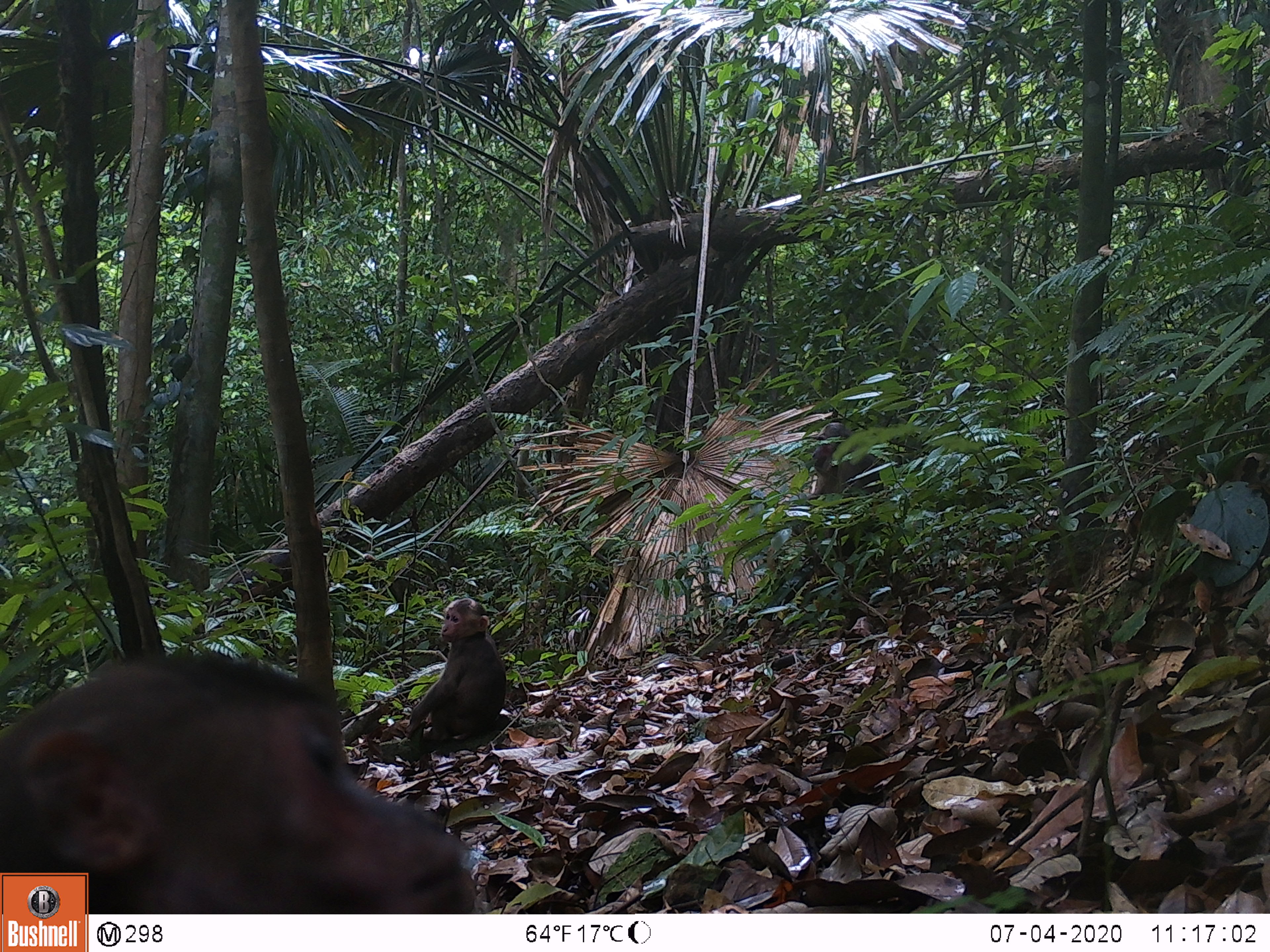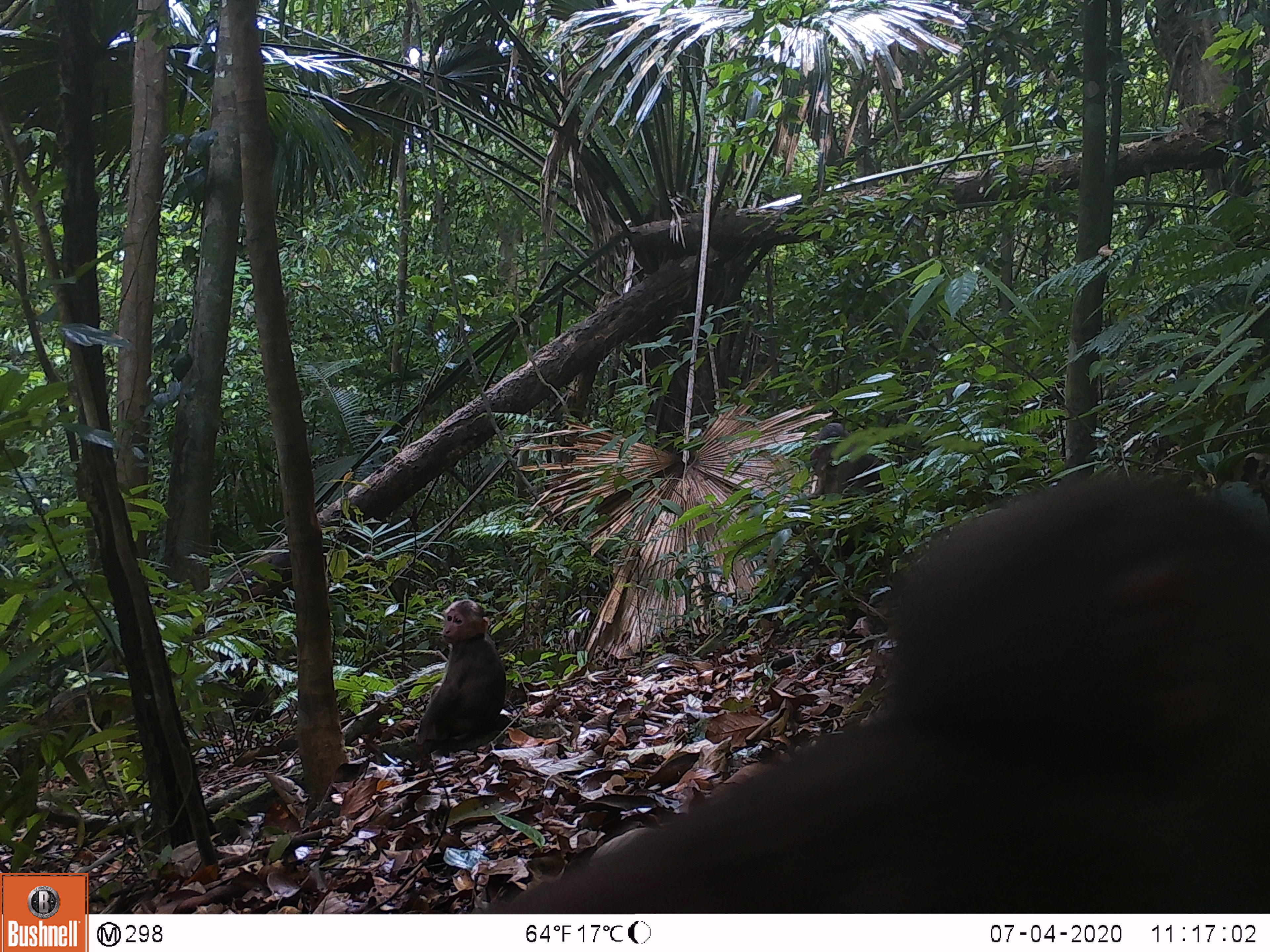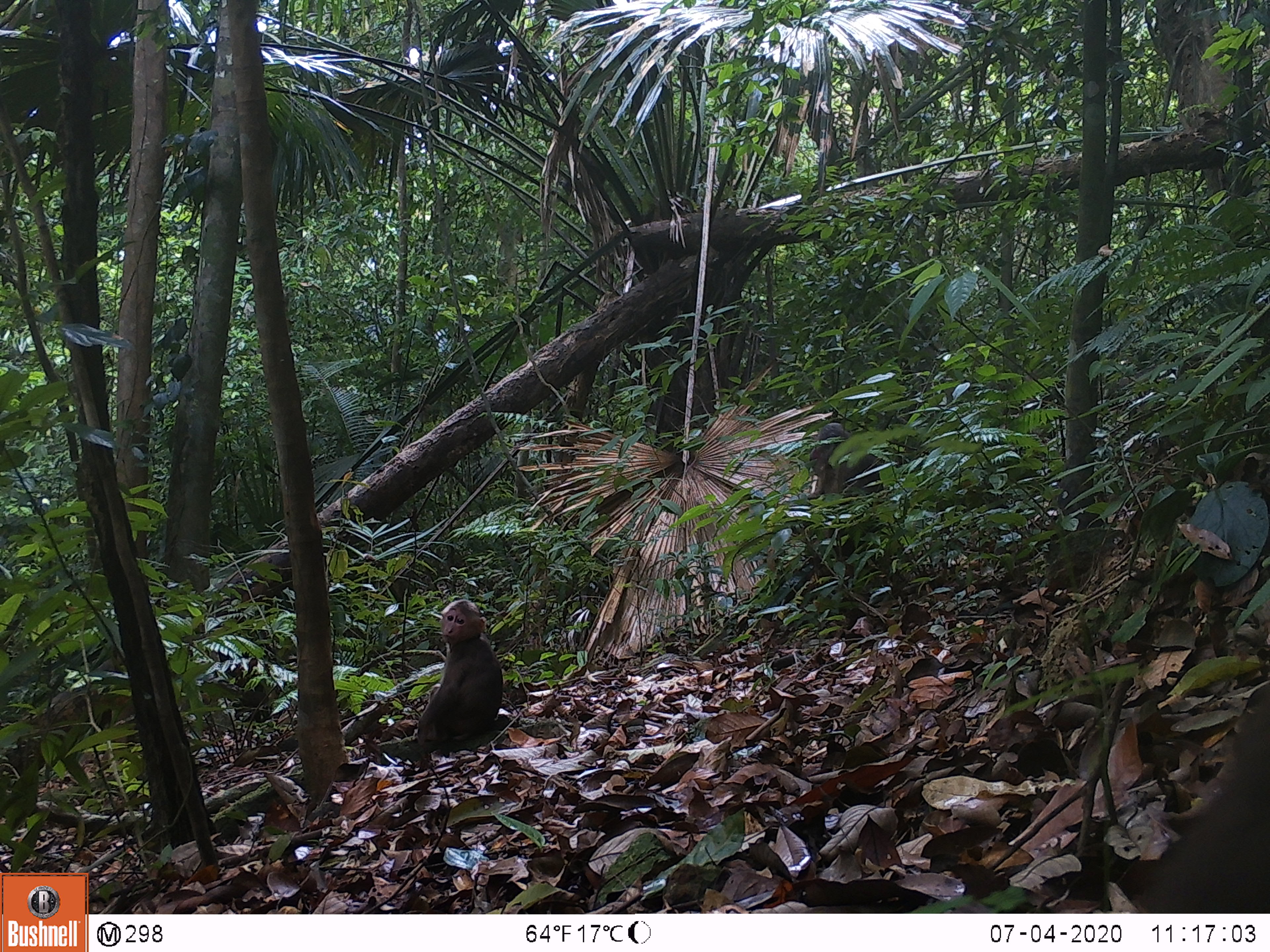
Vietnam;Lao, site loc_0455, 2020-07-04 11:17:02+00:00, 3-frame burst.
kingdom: Animalia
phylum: Chordata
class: Mammalia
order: Primates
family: Cercopithecidae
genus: Macaca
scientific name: Macaca arctoides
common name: stump-tailed macaque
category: stump tailed macaque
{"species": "stump tailed macaque (stump-tailed macaque) (Macaca arctoides)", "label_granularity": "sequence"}